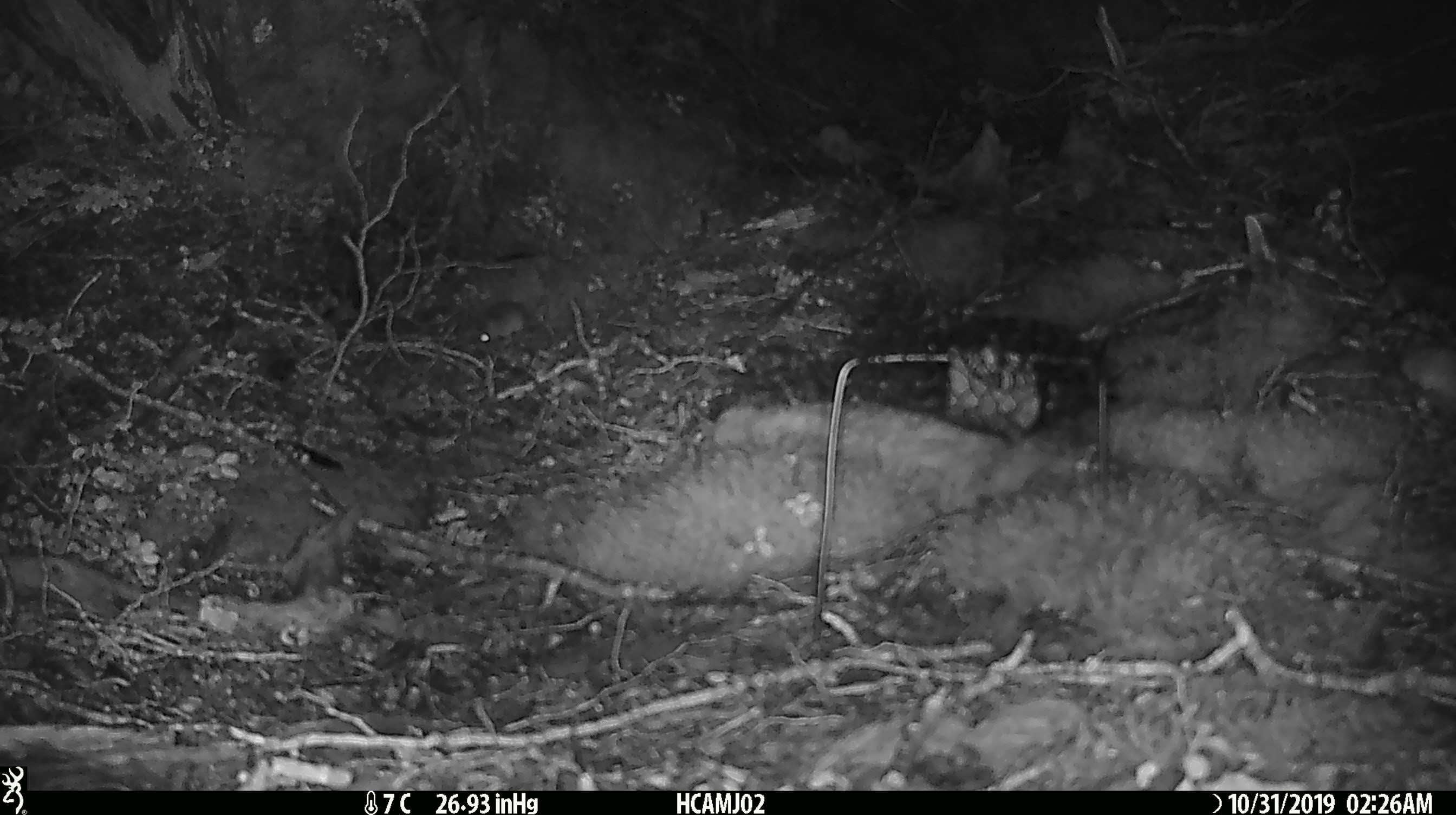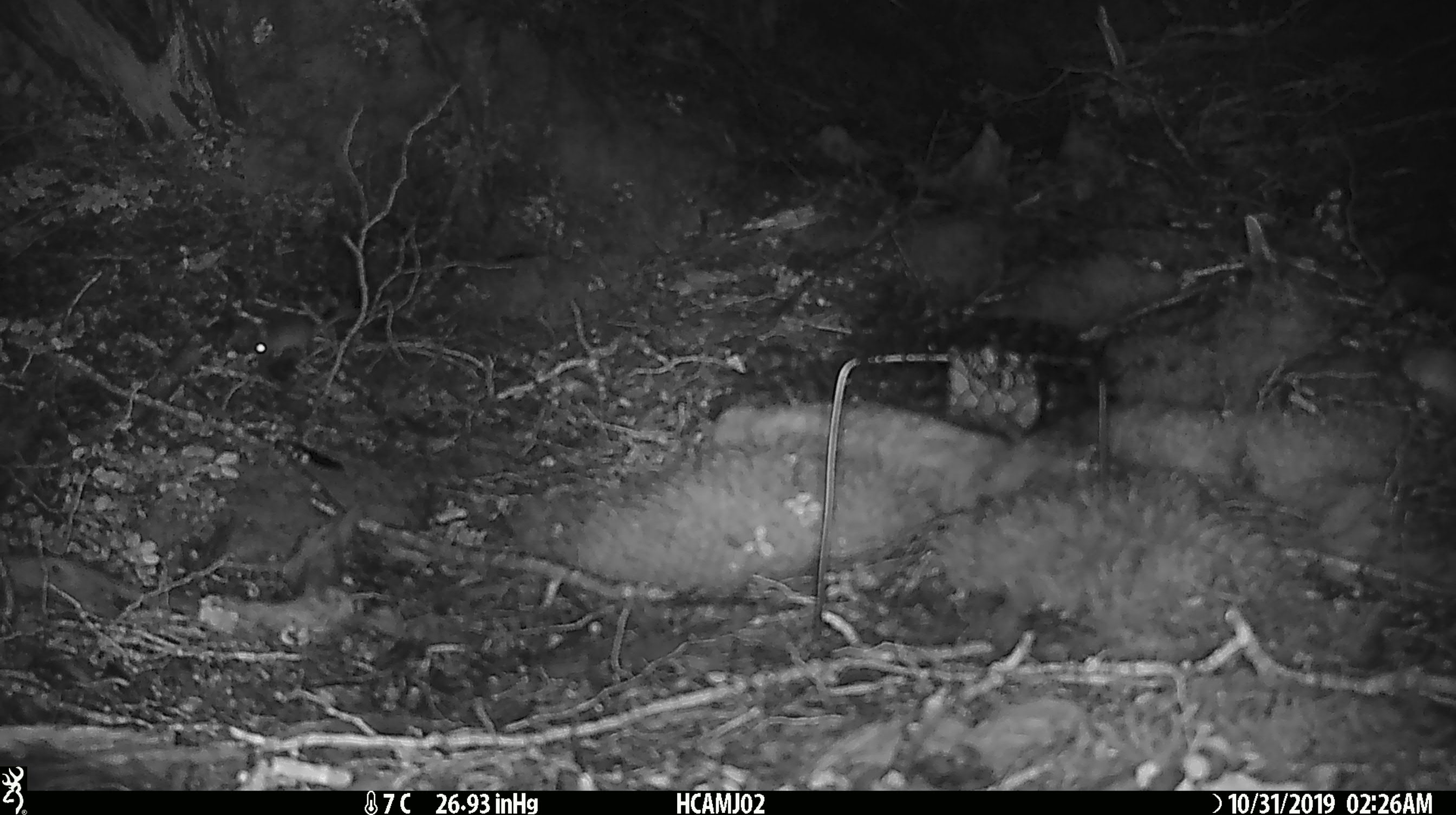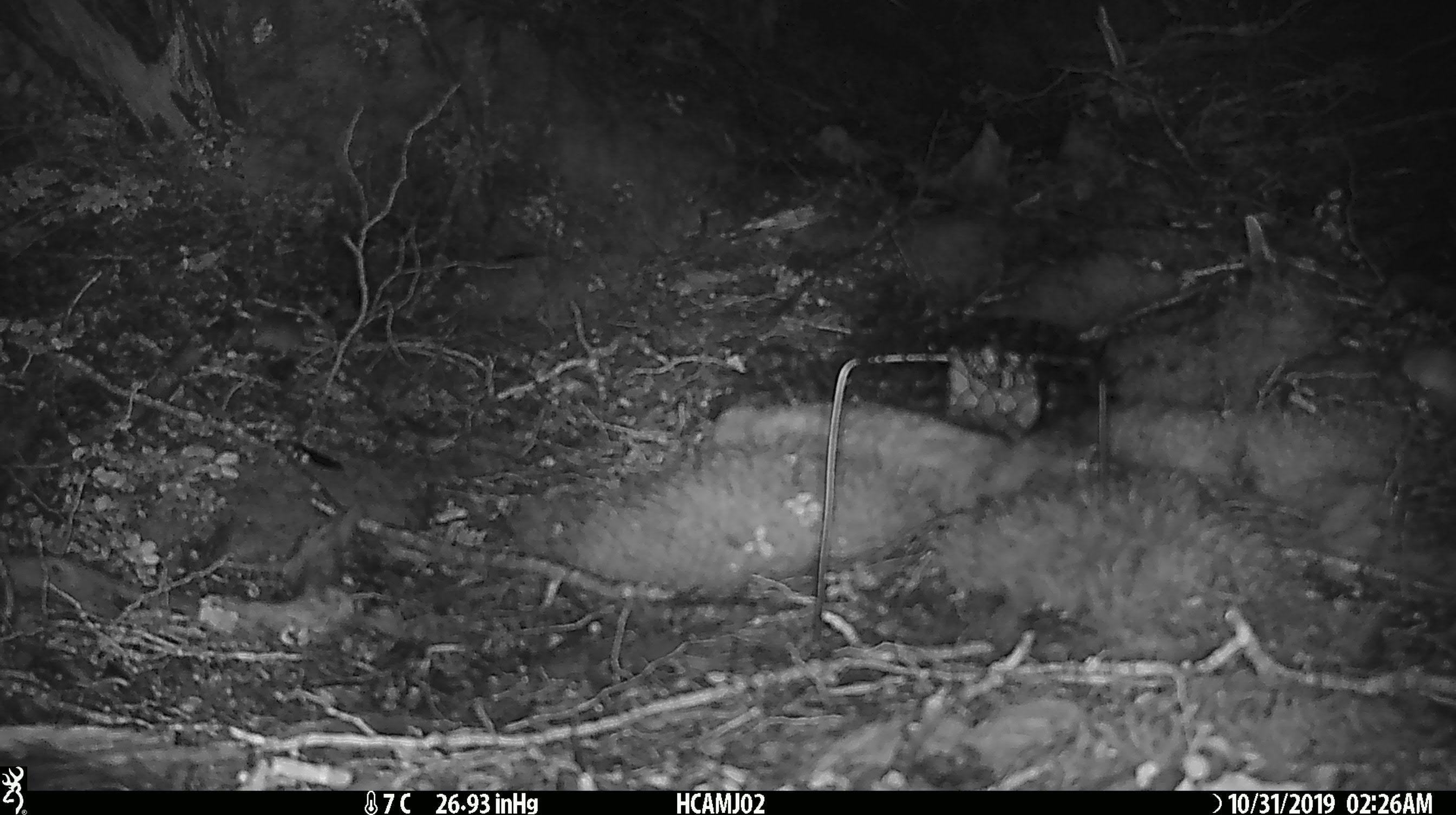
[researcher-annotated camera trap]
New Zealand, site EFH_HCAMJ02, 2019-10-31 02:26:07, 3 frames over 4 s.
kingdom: Animalia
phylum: Chordata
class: Mammalia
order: Rodentia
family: Muridae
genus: Mus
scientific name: Mus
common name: mouse